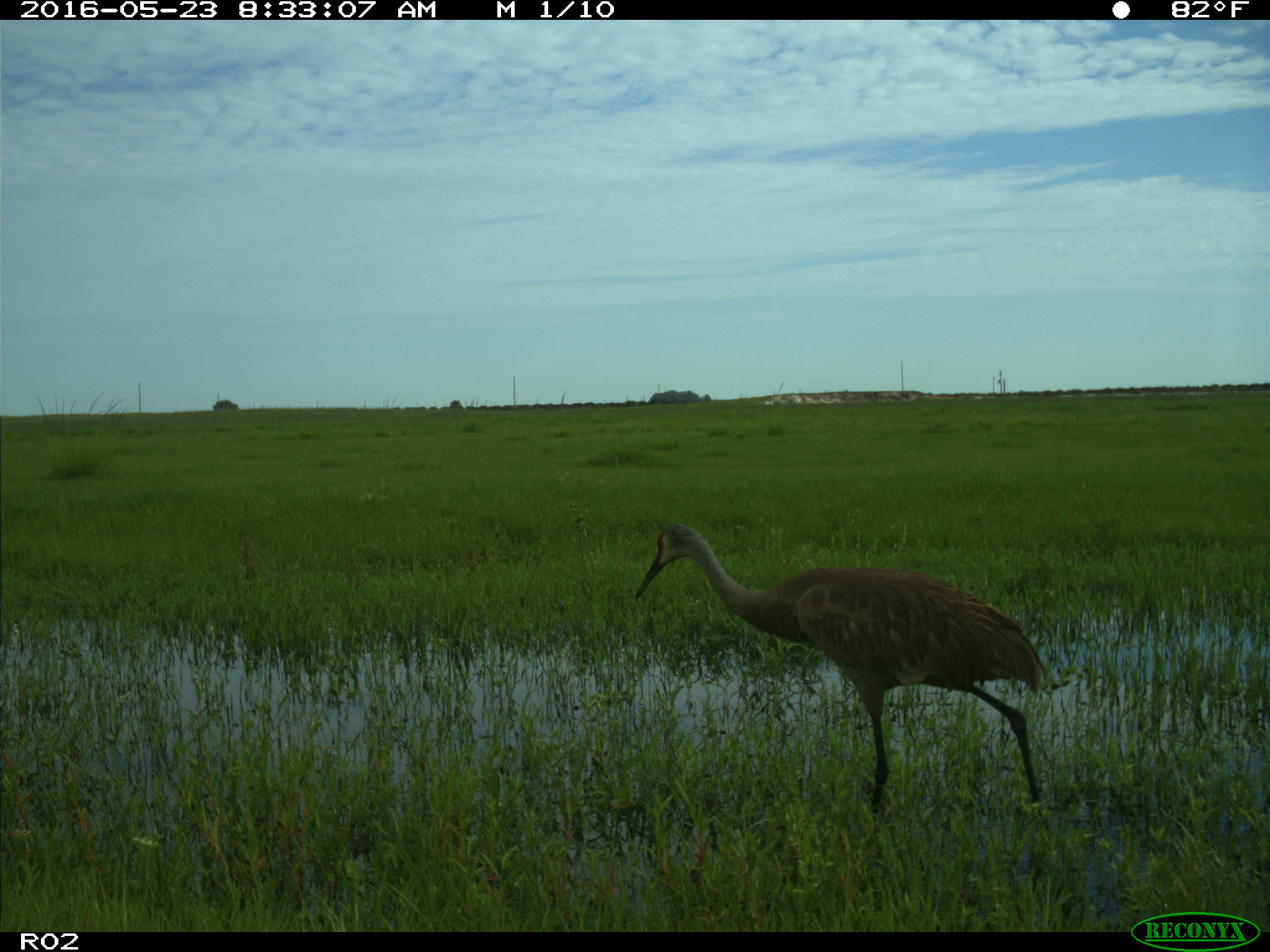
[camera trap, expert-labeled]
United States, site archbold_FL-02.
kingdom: Animalia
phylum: Chordata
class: Aves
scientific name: Aves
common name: birds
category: unidentified bird